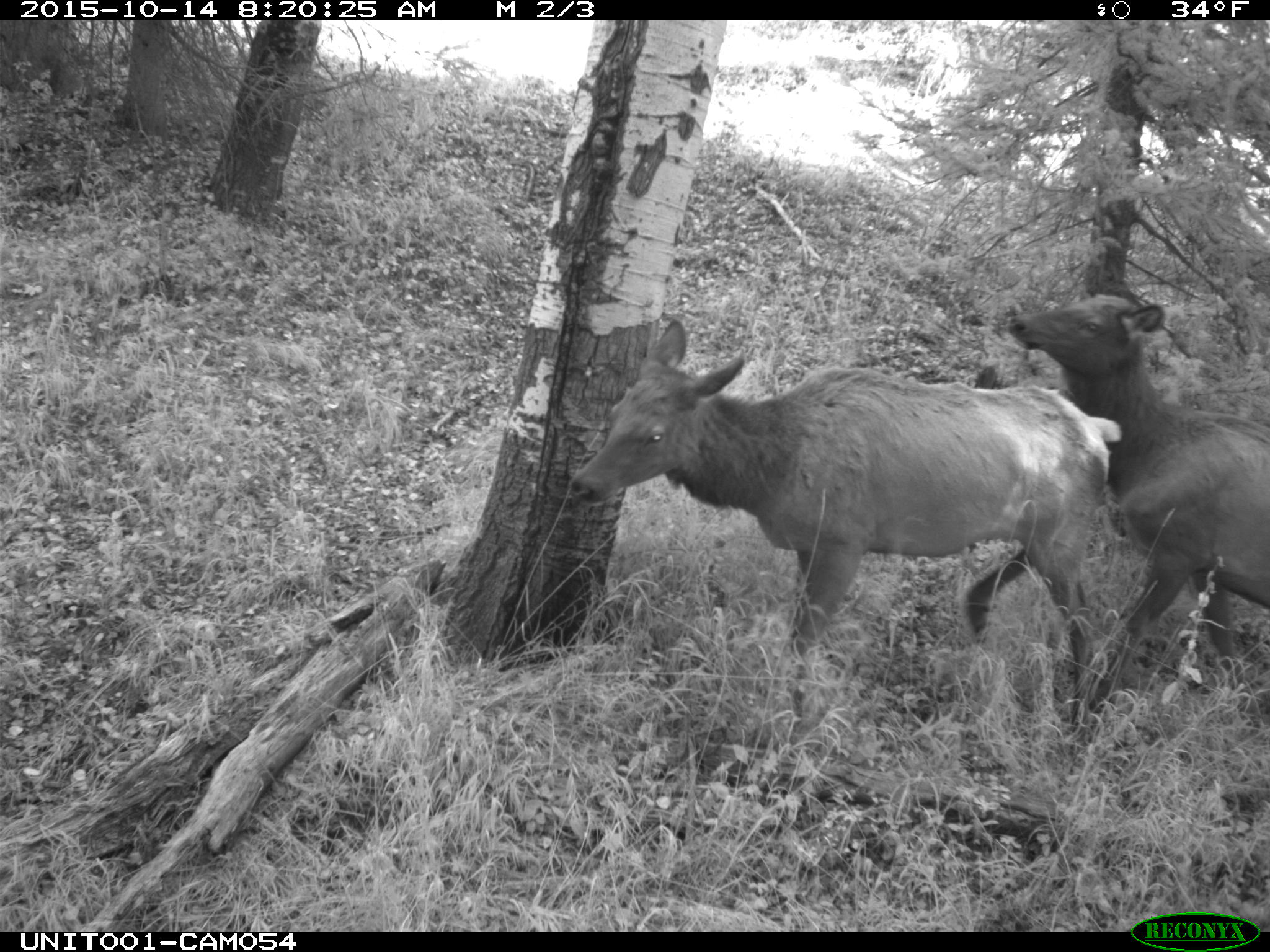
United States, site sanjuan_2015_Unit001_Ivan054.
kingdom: Animalia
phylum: Chordata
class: Mammalia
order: Artiodactyla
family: Cervidae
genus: Cervus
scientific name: Cervus elaphus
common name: red deer